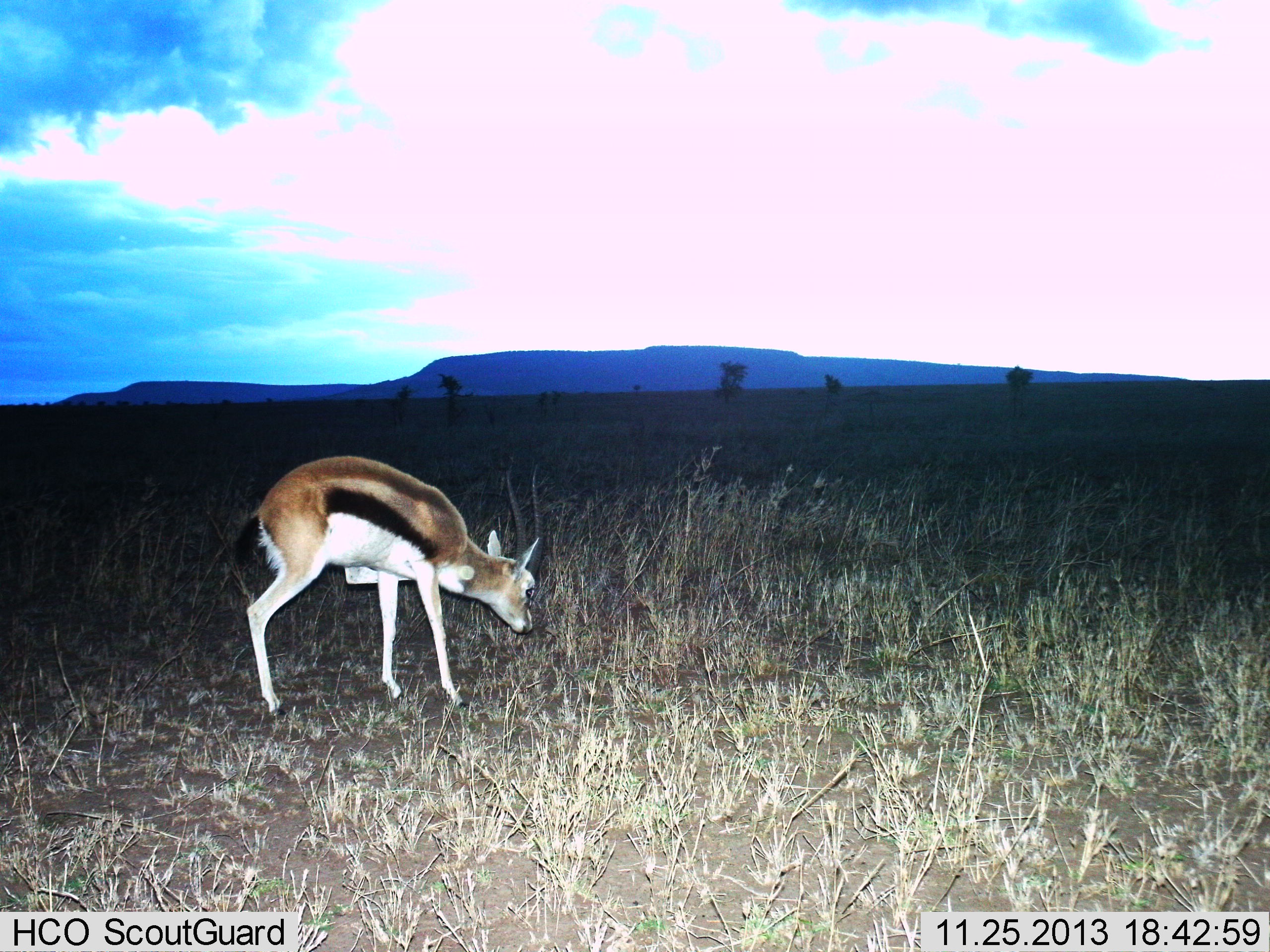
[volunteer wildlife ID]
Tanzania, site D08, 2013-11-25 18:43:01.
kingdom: Animalia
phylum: Chordata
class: Mammalia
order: Artiodactyla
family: Bovidae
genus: Eudorcas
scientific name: Eudorcas thomsonii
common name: thomson's gazelle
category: gazellethomsons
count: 1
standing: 60%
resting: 0%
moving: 0%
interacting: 10%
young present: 0%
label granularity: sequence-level